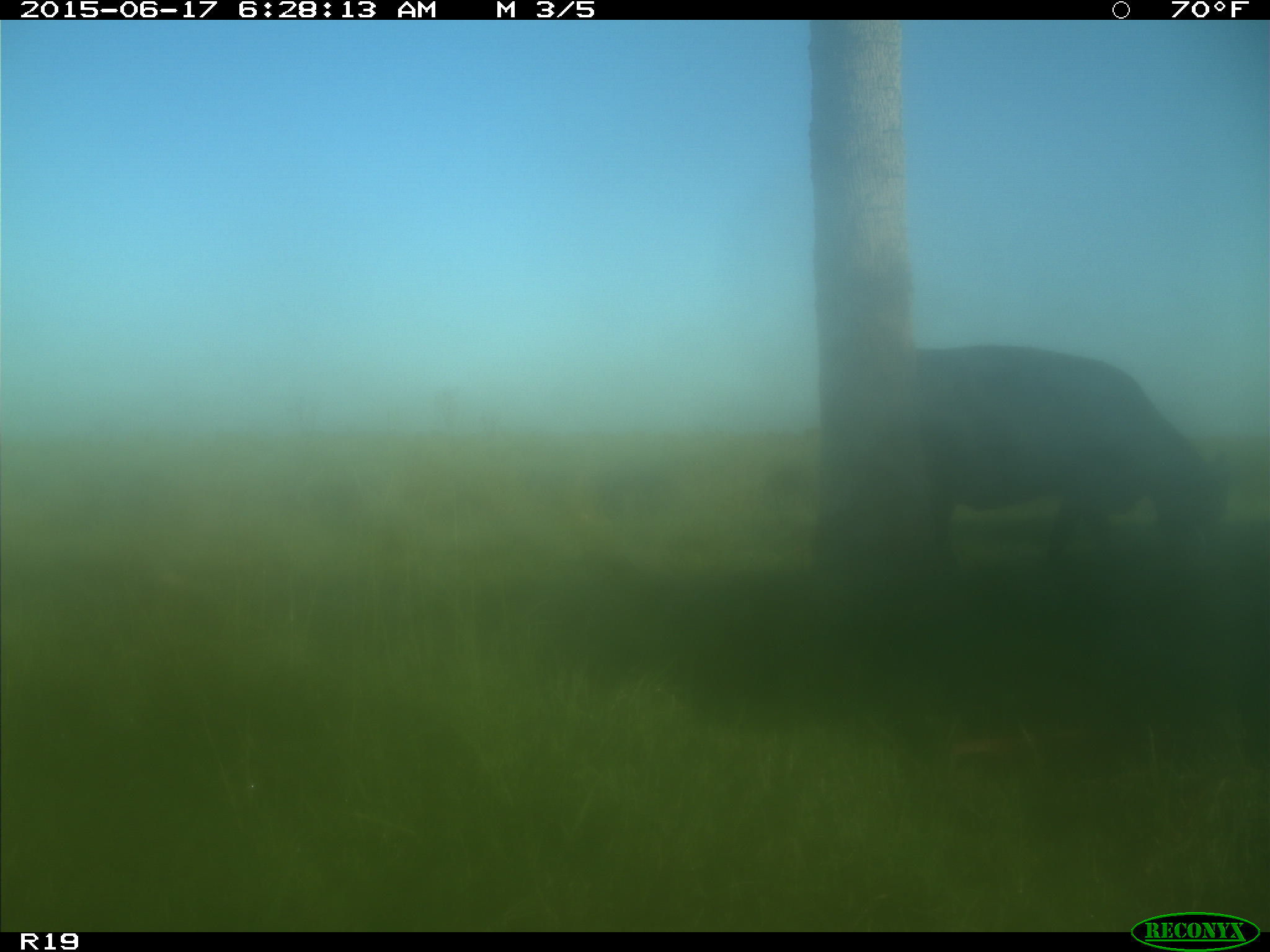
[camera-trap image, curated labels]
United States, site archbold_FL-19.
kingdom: Animalia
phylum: Chordata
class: Mammalia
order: Artiodactyla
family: Bovidae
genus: Bos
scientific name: Bos taurus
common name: domestic cow